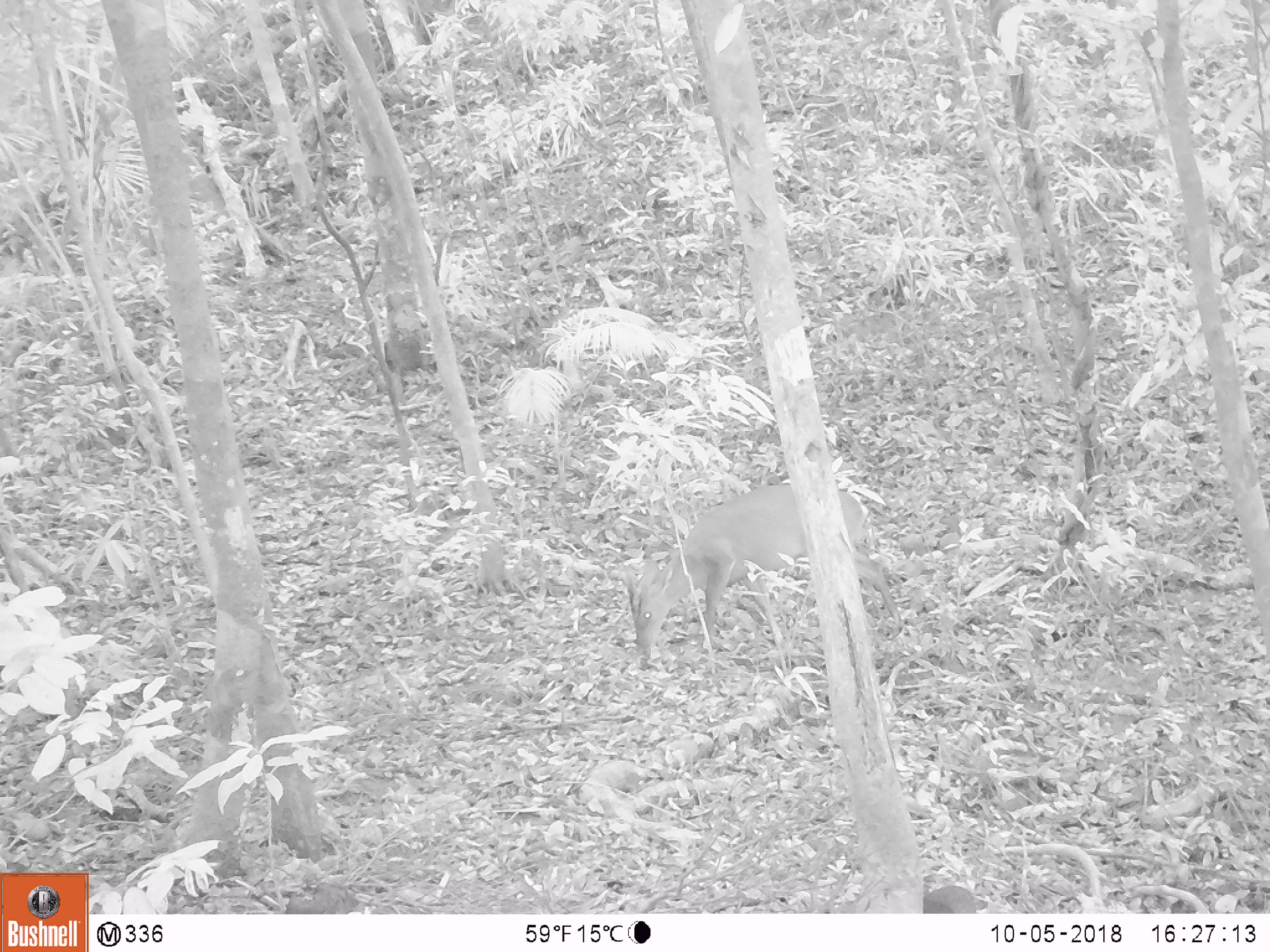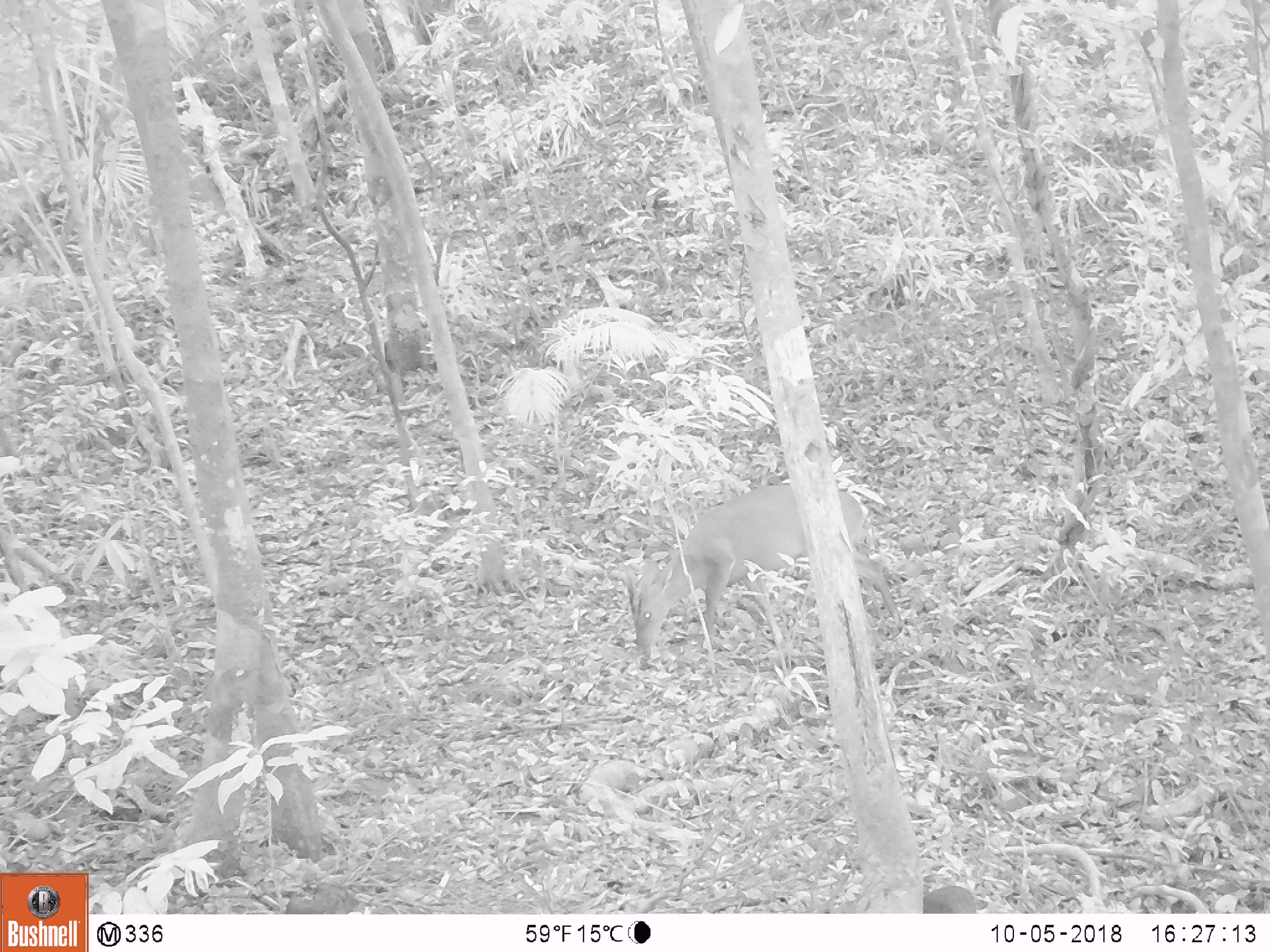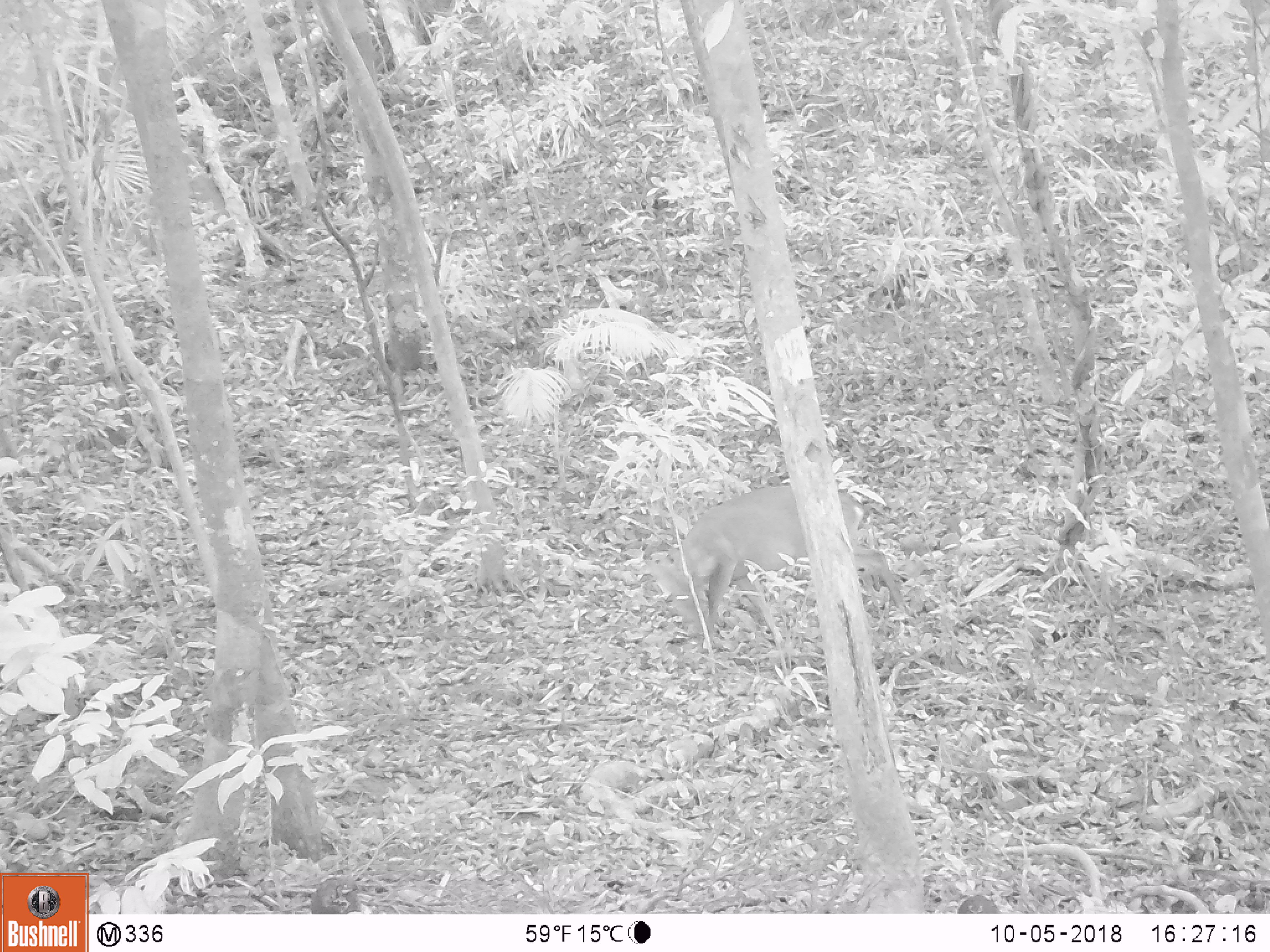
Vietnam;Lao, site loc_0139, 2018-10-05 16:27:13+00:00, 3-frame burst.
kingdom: Animalia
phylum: Chordata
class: Mammalia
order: Artiodactyla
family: Cervidae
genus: Muntiacus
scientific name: Muntiacus vuquangensis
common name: large-antlered muntjac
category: large antlered muntjac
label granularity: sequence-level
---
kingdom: Animalia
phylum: Chordata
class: Aves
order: Galliformes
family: Phasianidae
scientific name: Phasianidae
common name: partridge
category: unidentified partridge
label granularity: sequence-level